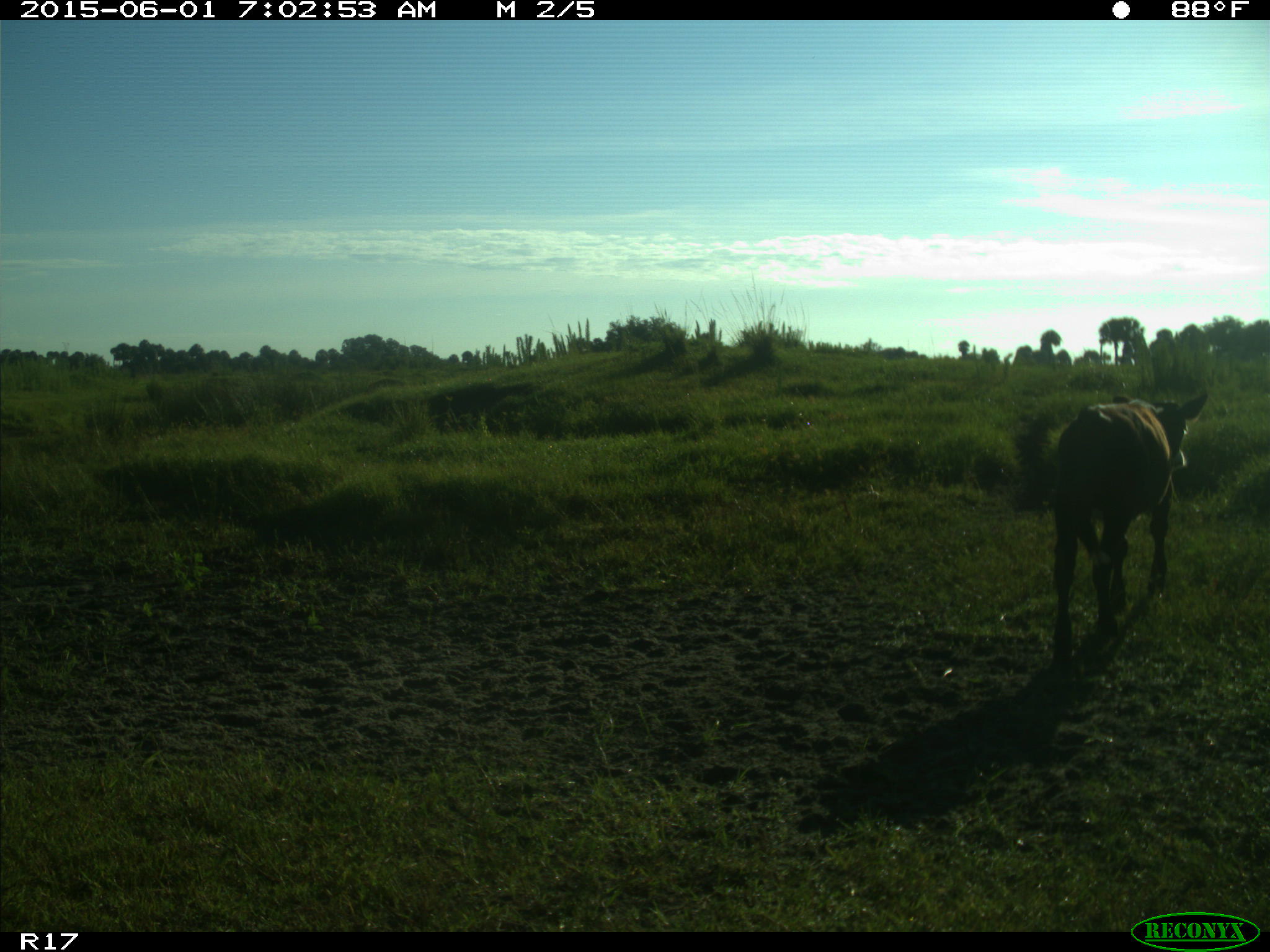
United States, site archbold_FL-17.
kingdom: Animalia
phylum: Chordata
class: Mammalia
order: Artiodactyla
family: Bovidae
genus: Bos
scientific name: Bos taurus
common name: domestic cow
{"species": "Bos taurus (domestic cow)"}